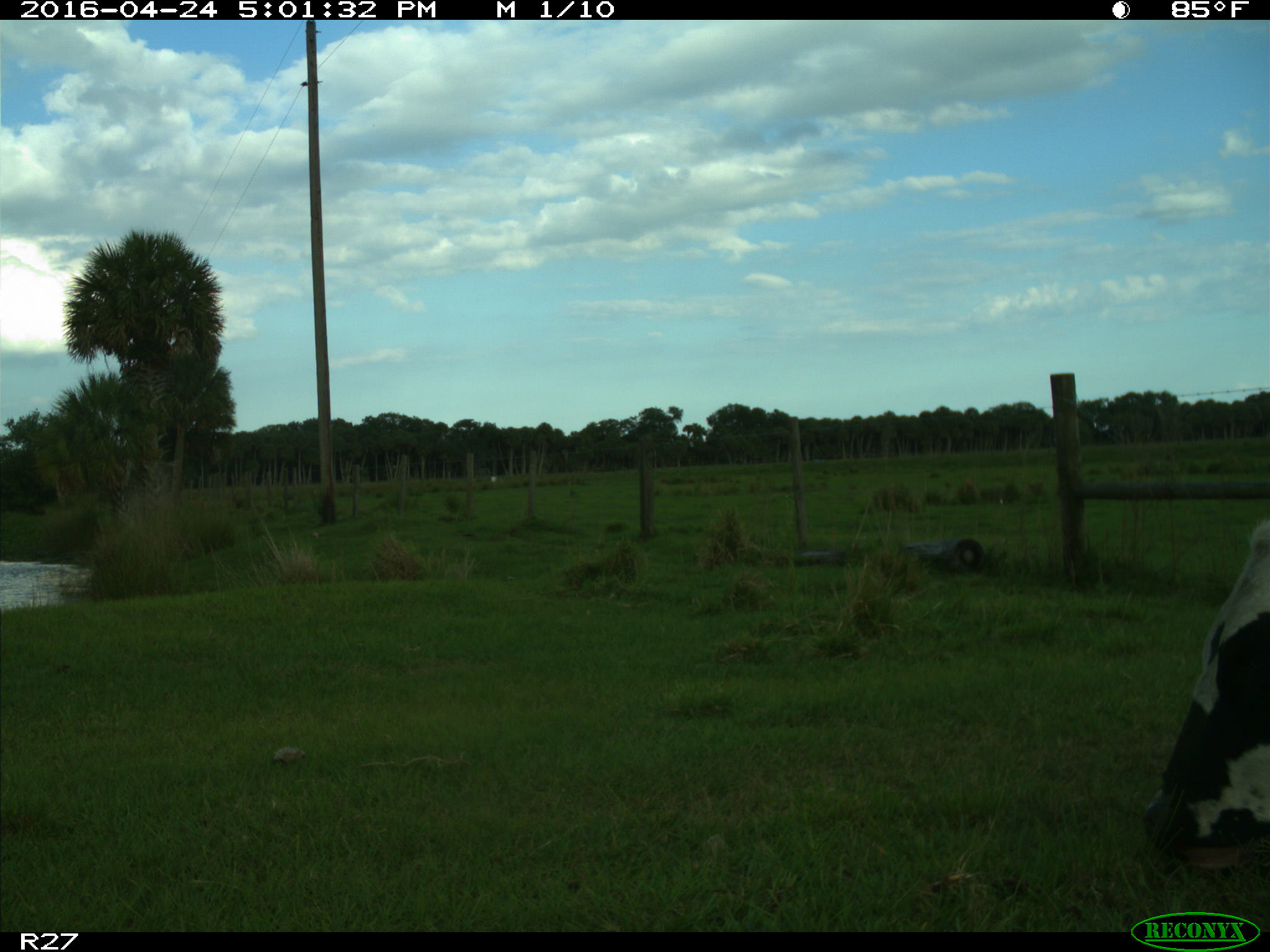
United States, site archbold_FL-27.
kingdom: Animalia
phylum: Chordata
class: Mammalia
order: Artiodactyla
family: Bovidae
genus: Bos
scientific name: Bos taurus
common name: domestic cow